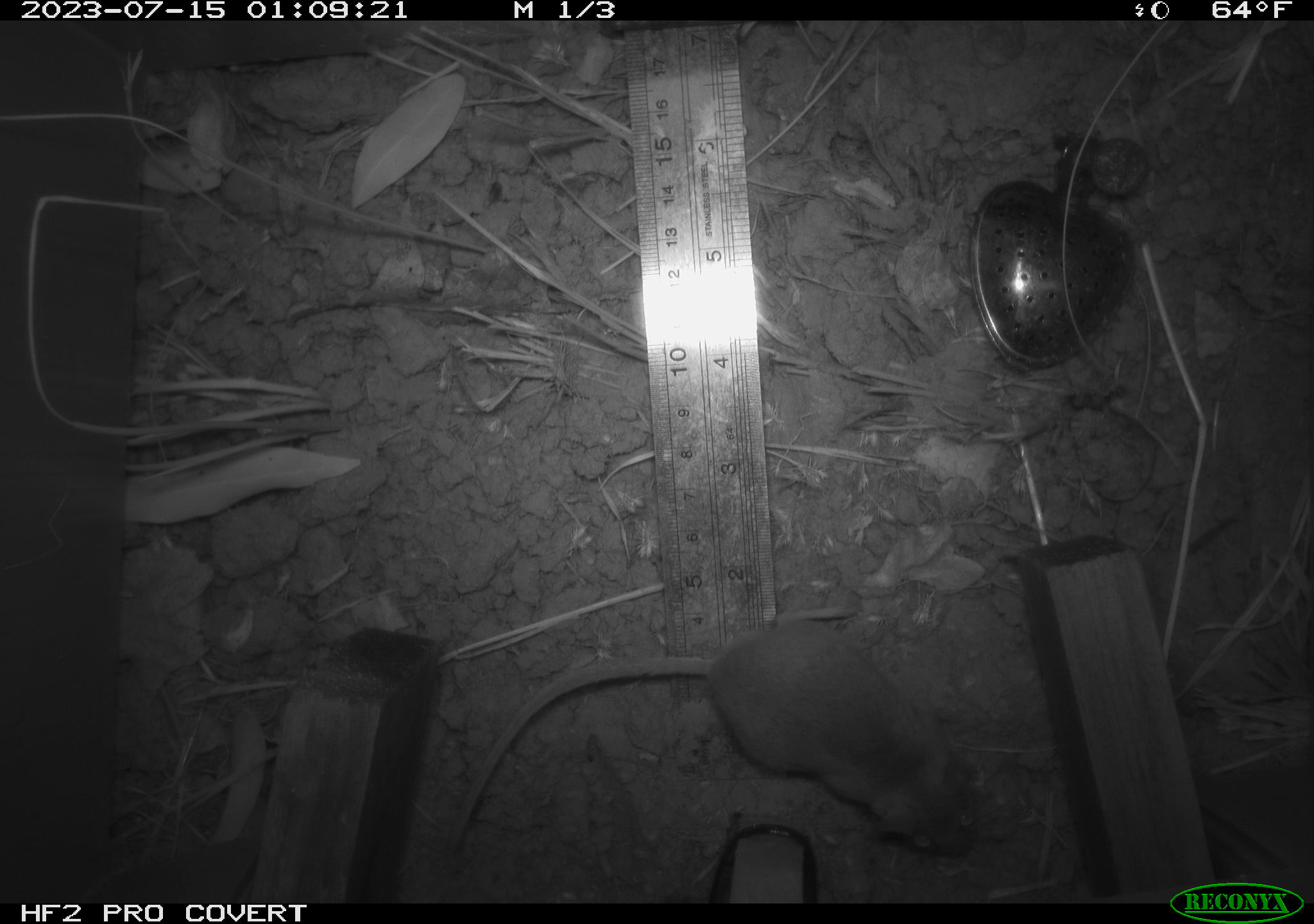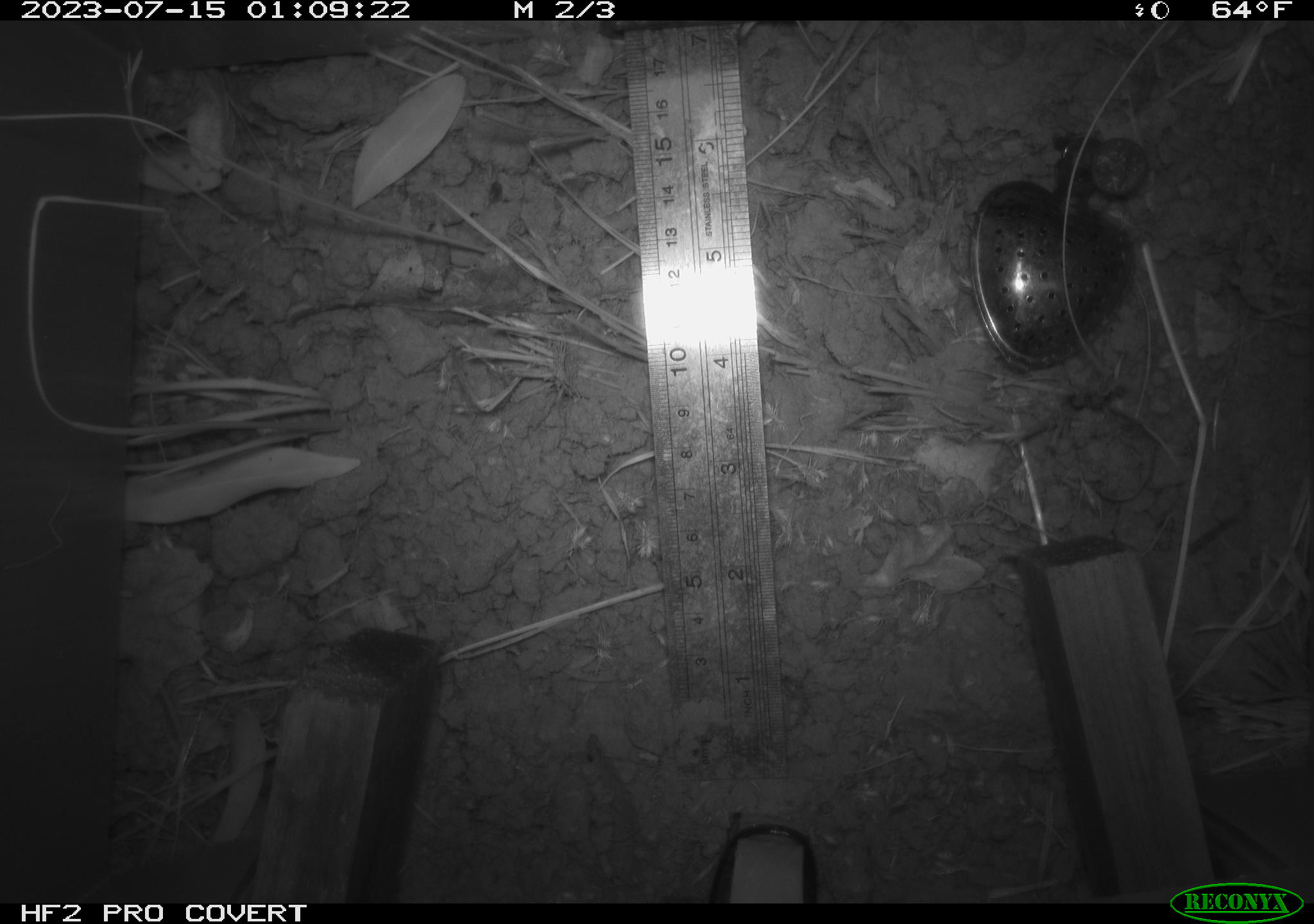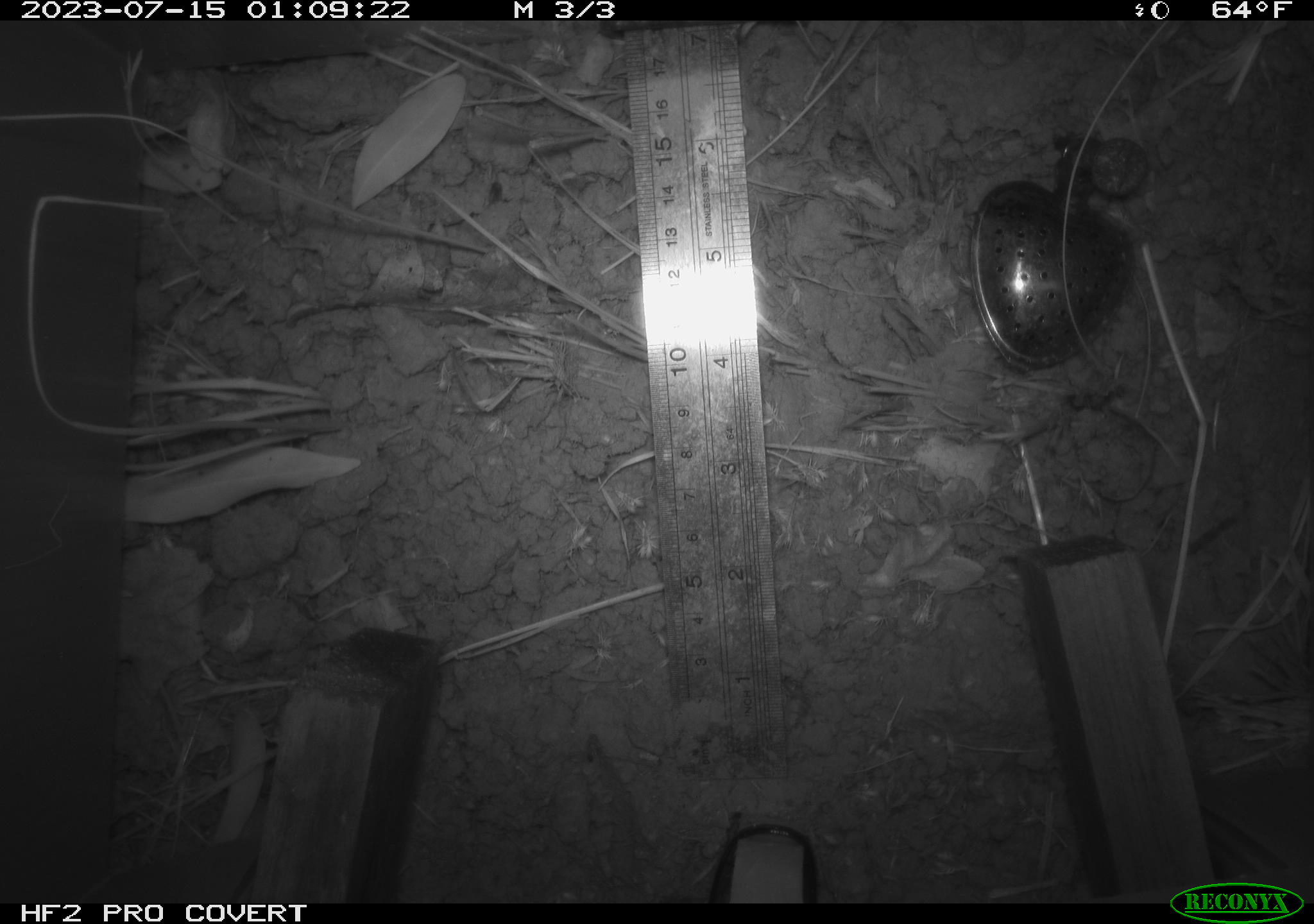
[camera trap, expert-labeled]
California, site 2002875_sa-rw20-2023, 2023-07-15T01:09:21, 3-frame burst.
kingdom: Animalia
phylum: Chordata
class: Mammalia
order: Rodentia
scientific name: Rodentia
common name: mouse species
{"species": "mouse species (Rodentia)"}